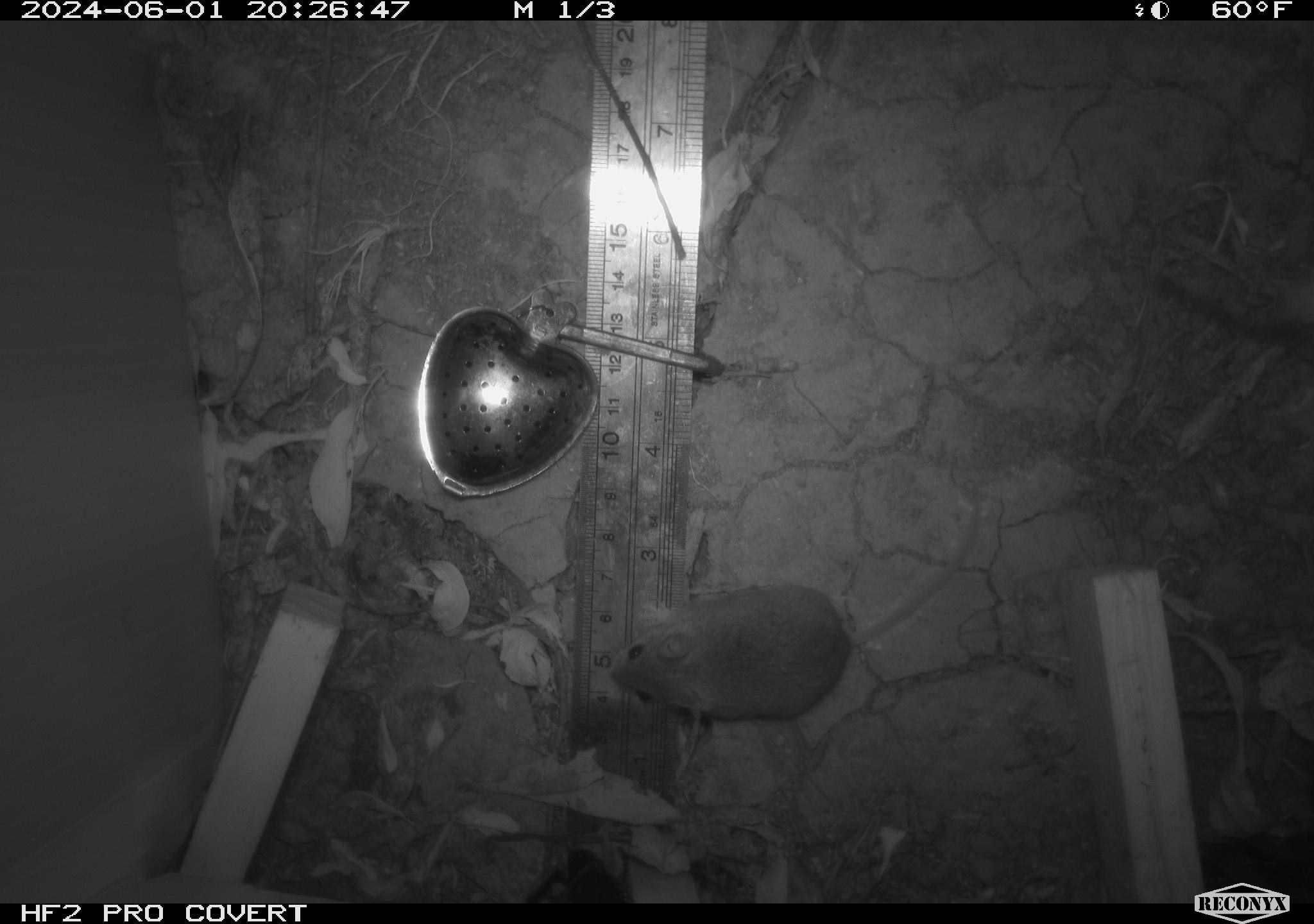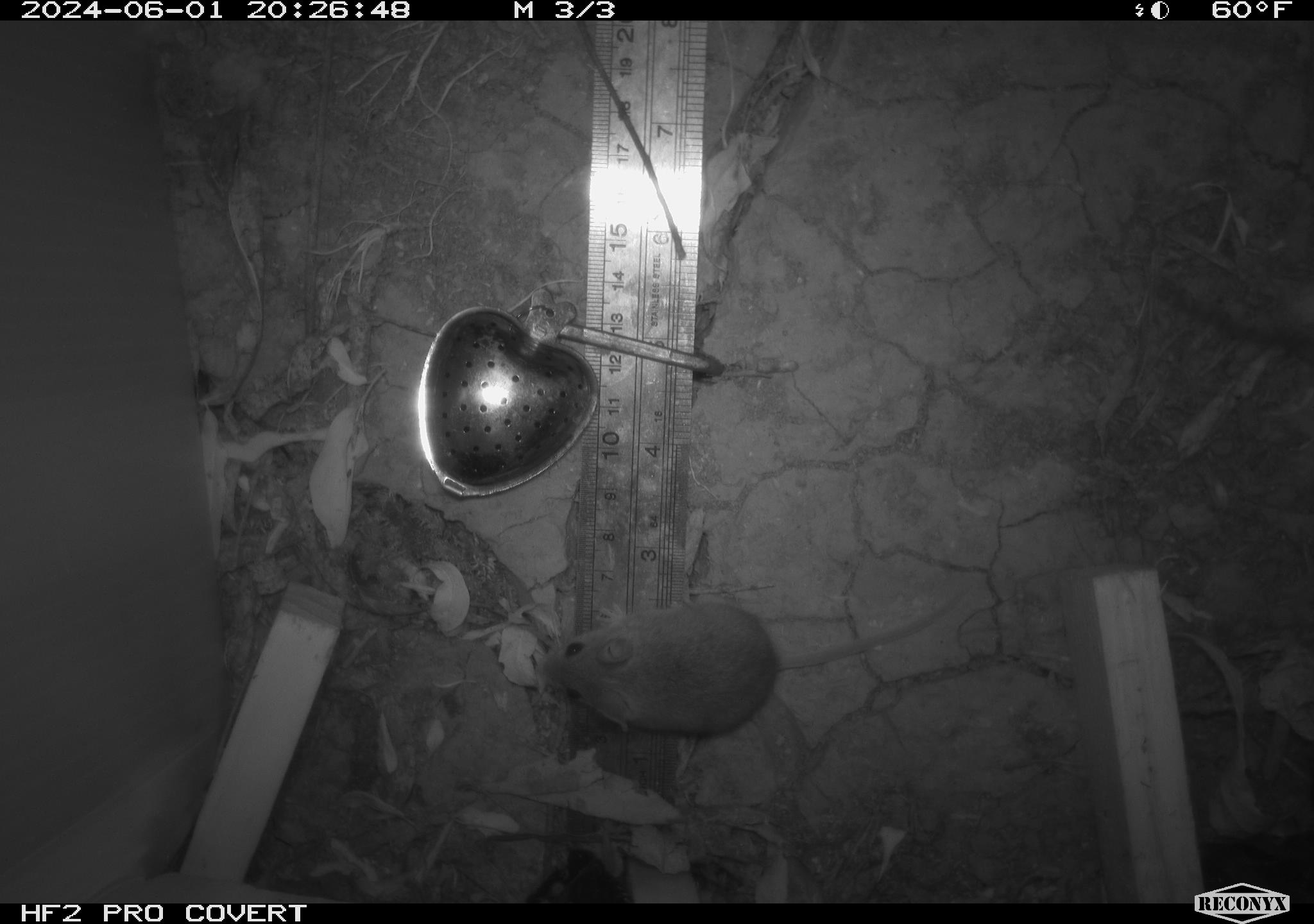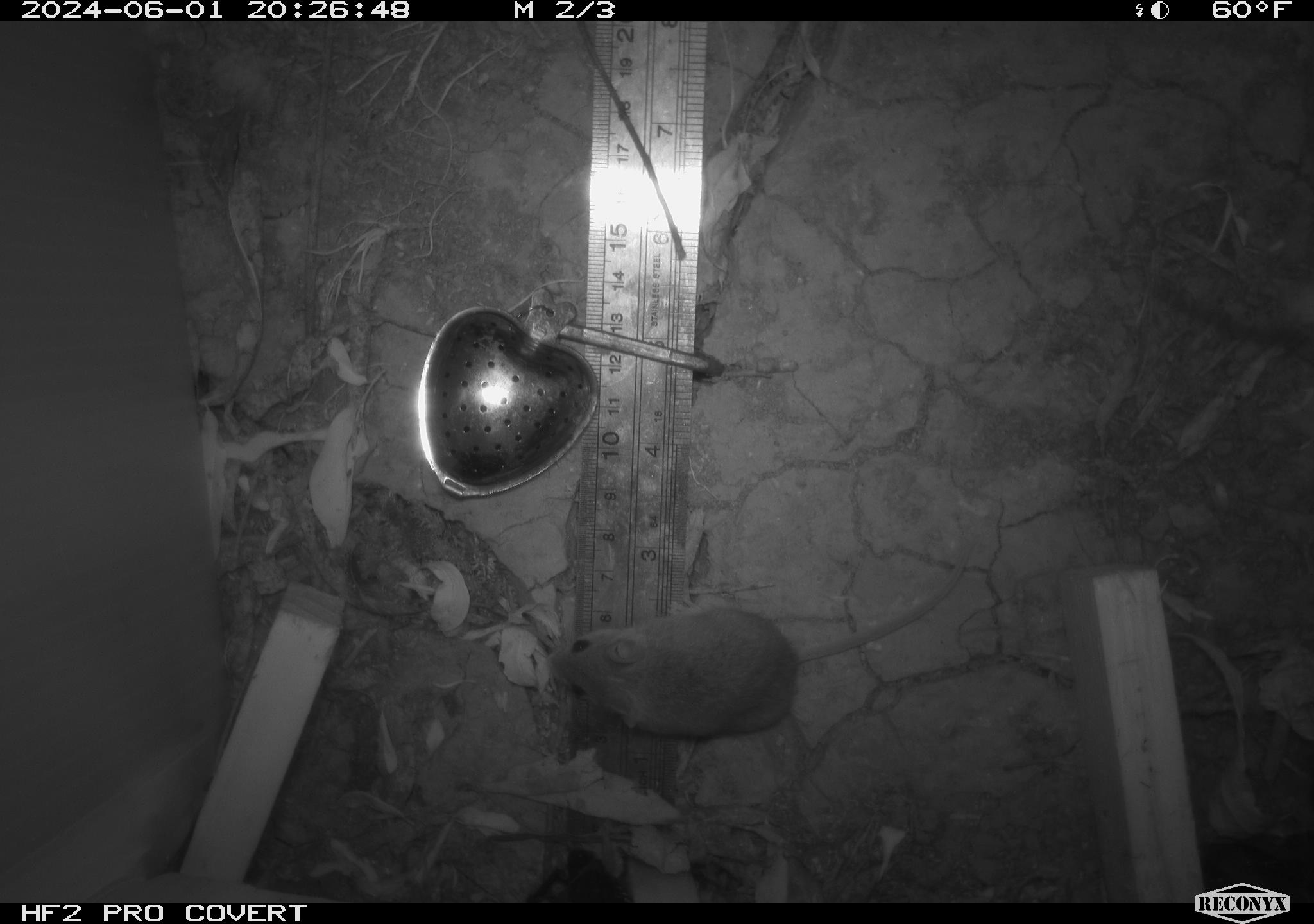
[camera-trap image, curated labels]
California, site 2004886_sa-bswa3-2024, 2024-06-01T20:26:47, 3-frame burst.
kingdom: Animalia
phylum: Chordata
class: Mammalia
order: Rodentia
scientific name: Rodentia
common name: mouse species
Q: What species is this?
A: Mouse species (Rodentia).